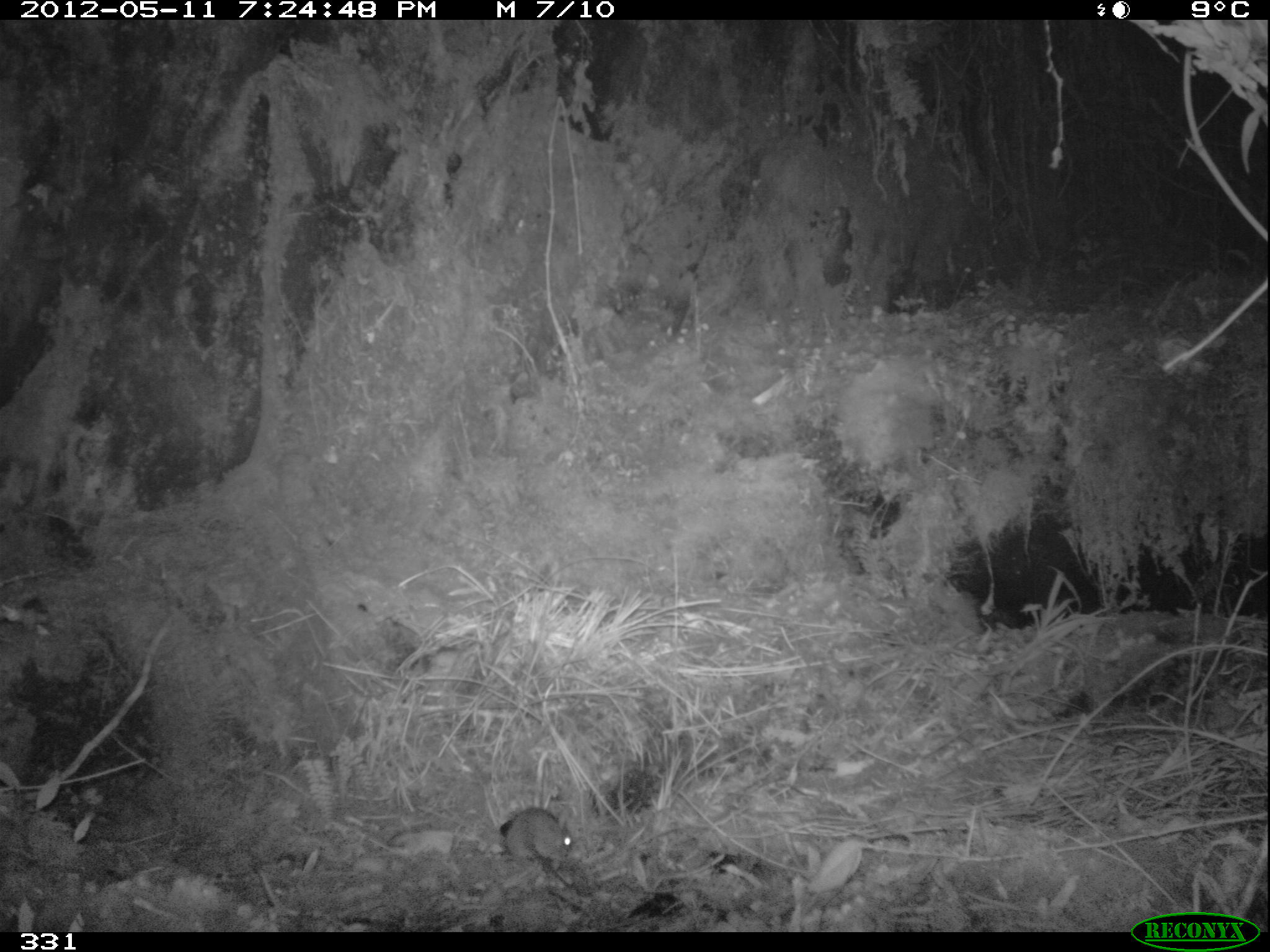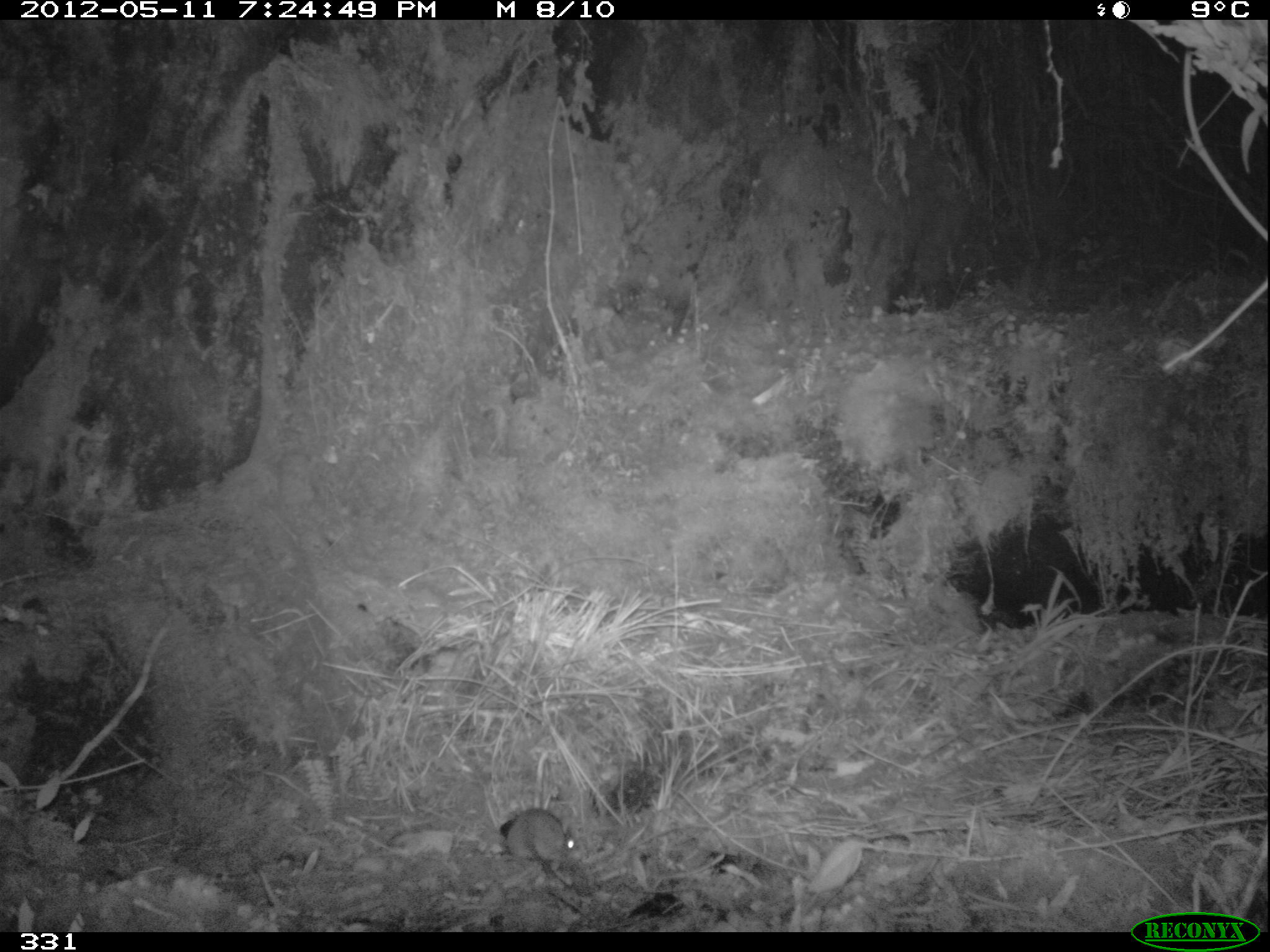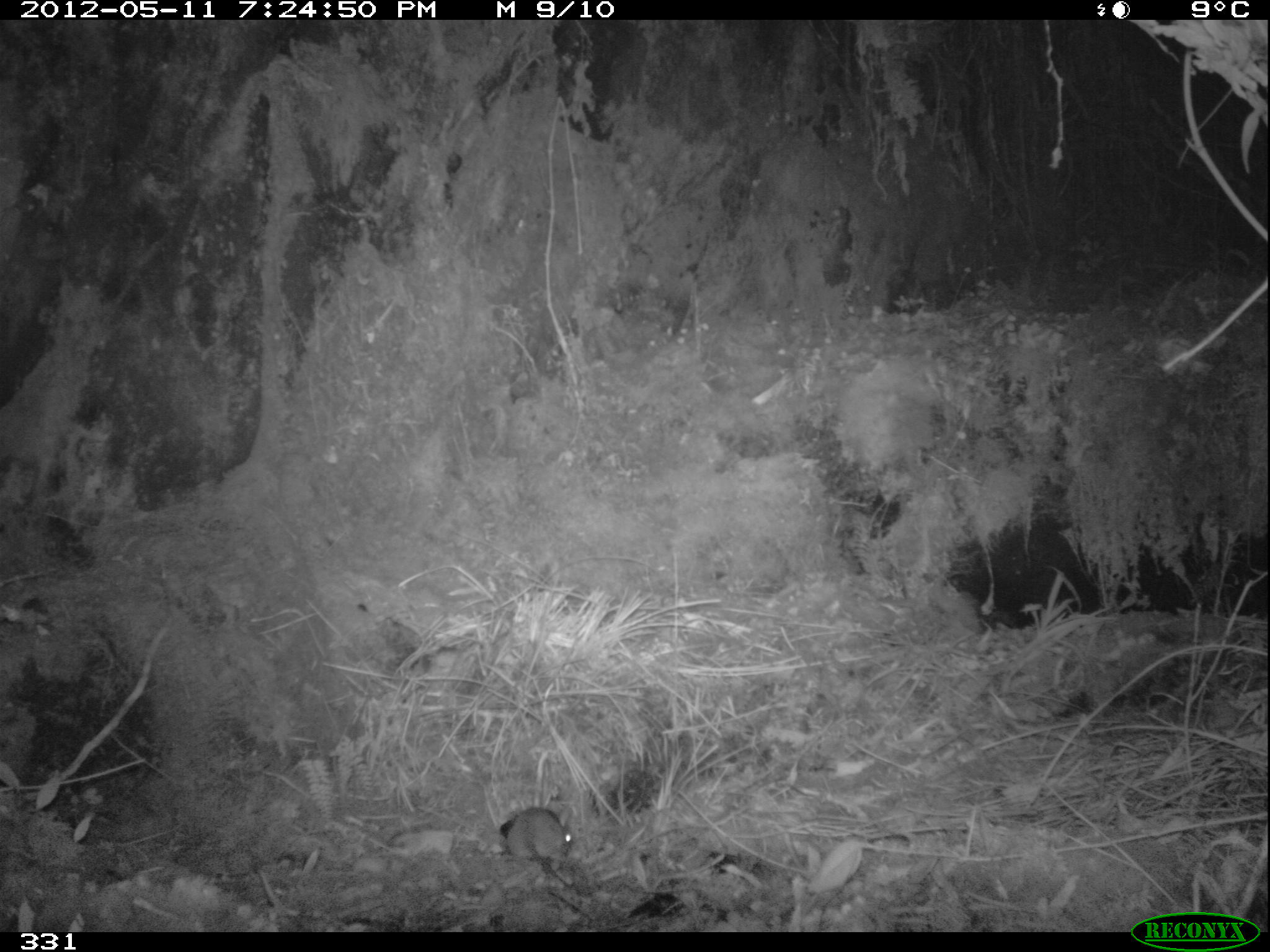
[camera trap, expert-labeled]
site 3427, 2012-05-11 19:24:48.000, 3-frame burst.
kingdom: Animalia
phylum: Chordata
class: Mammalia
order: Rodentia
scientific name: Rodentia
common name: rodents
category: unknown rodent